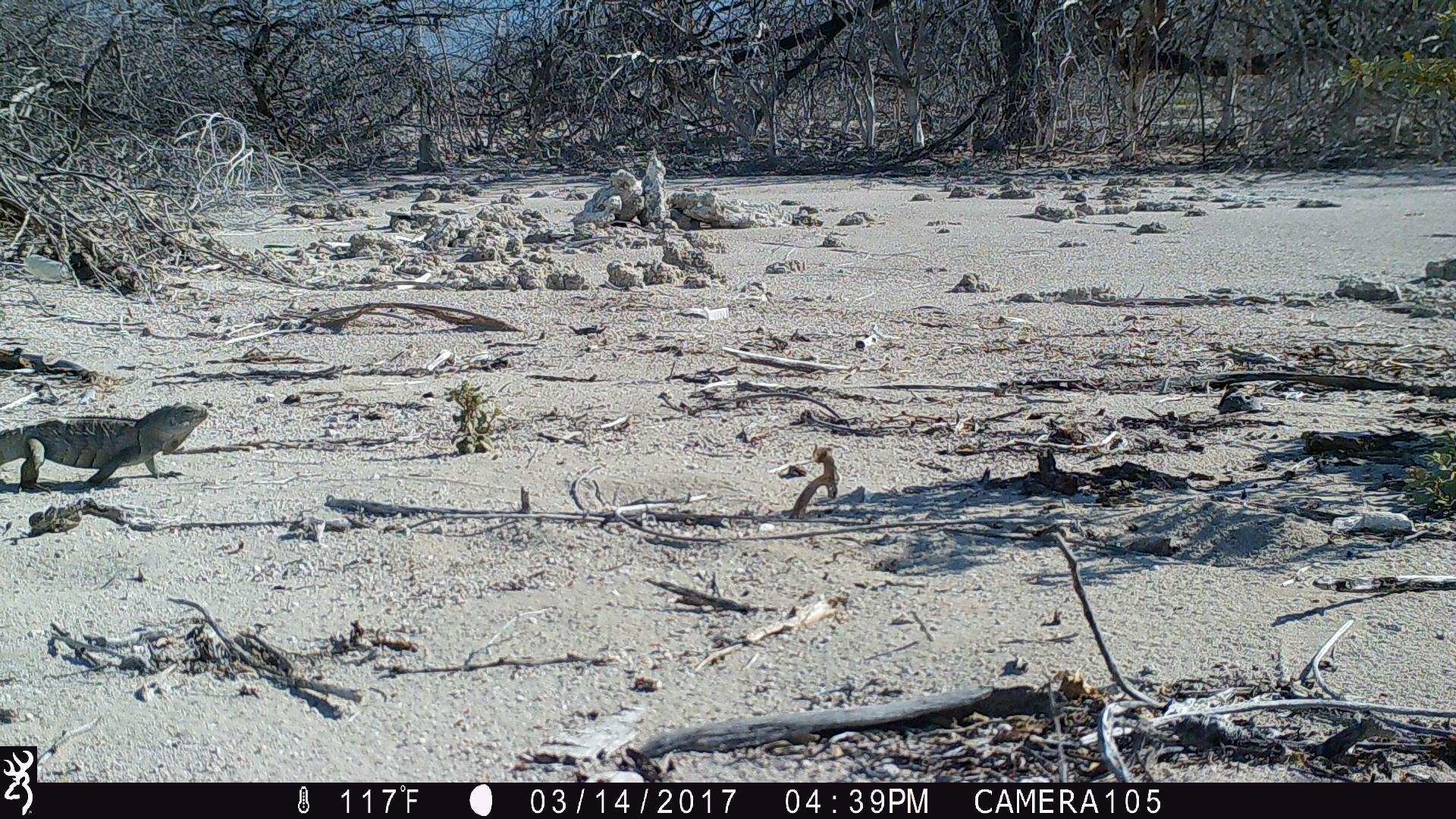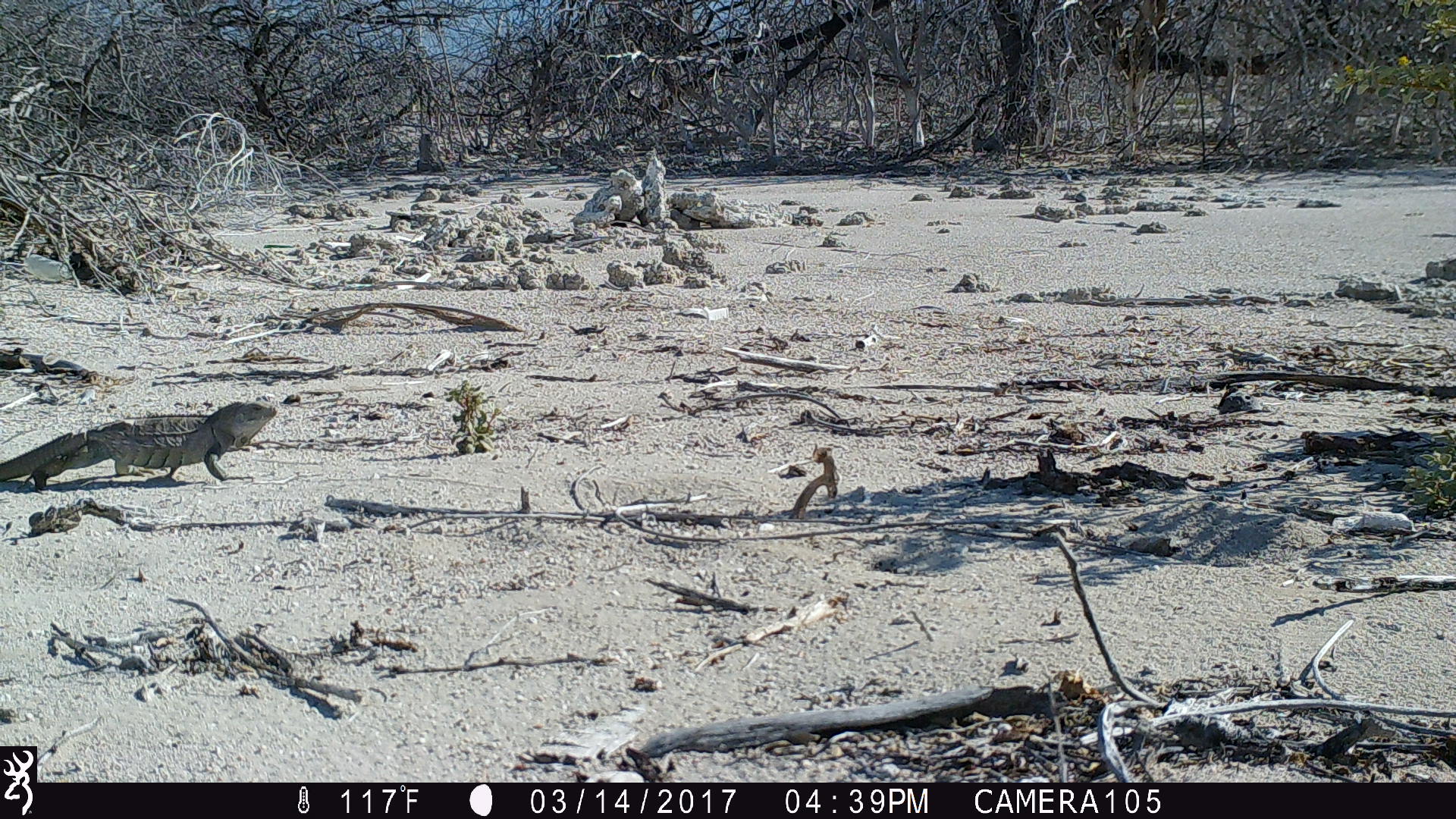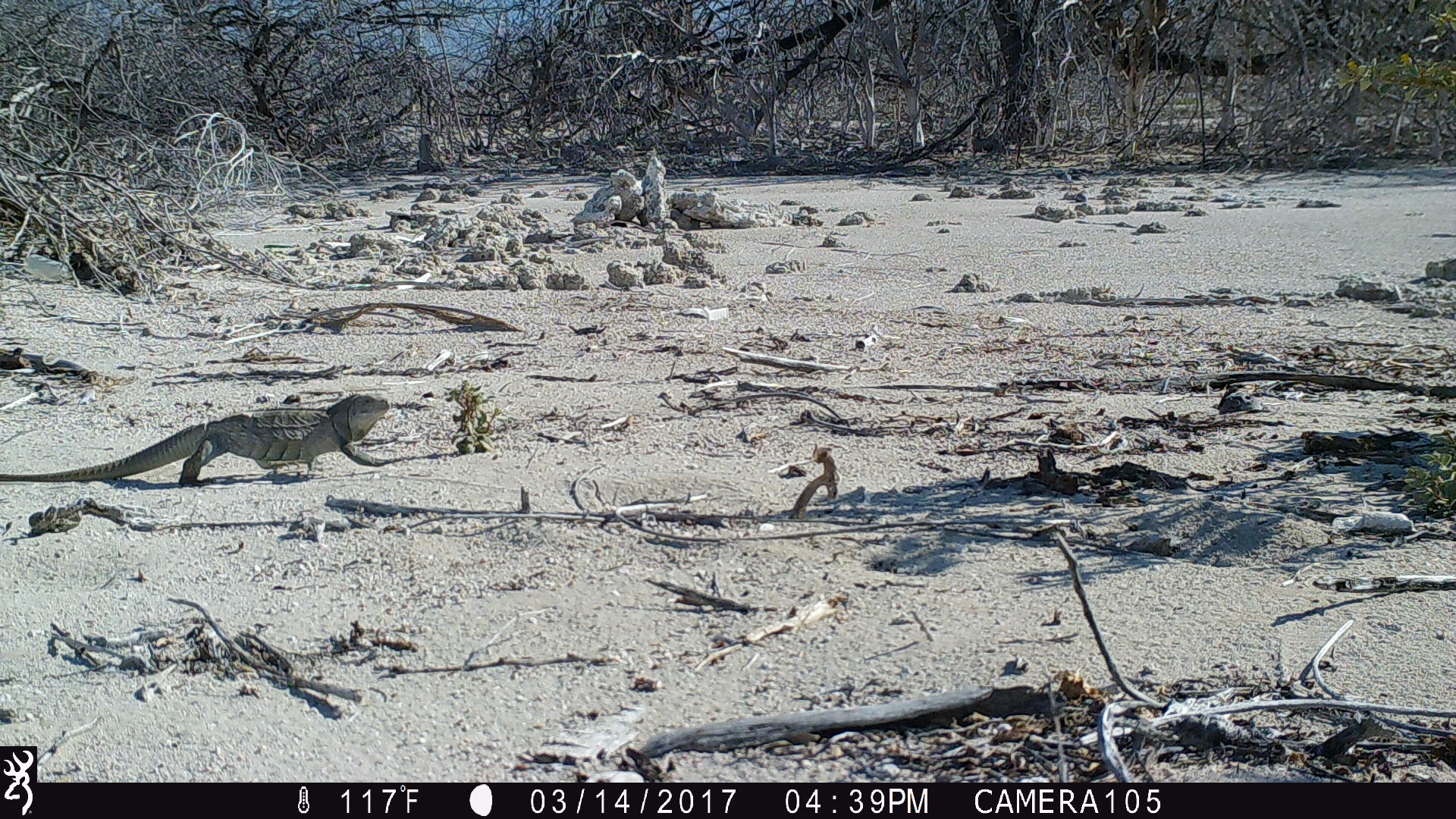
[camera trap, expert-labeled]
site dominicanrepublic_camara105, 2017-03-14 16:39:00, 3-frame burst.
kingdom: Animalia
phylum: Chordata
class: Reptilia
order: Squamata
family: Iguanidae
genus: Iguana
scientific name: Iguana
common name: typical iguanas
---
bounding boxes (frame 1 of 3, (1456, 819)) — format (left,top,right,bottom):
iguana: (0,399,209,499)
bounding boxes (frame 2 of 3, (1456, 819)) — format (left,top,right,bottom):
iguana: (0,400,287,488)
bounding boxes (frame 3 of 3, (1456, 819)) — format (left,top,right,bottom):
iguana: (1,392,408,486)